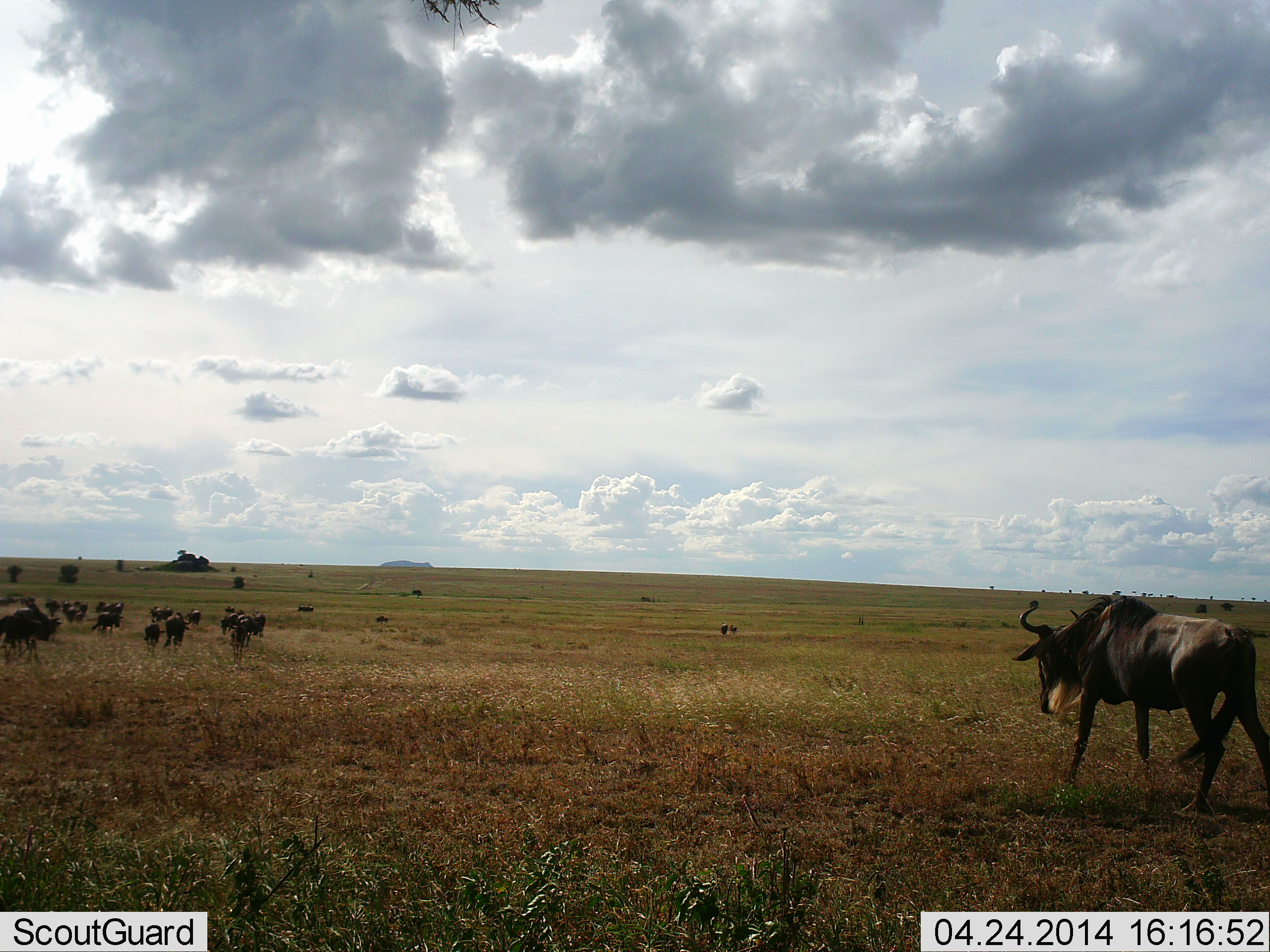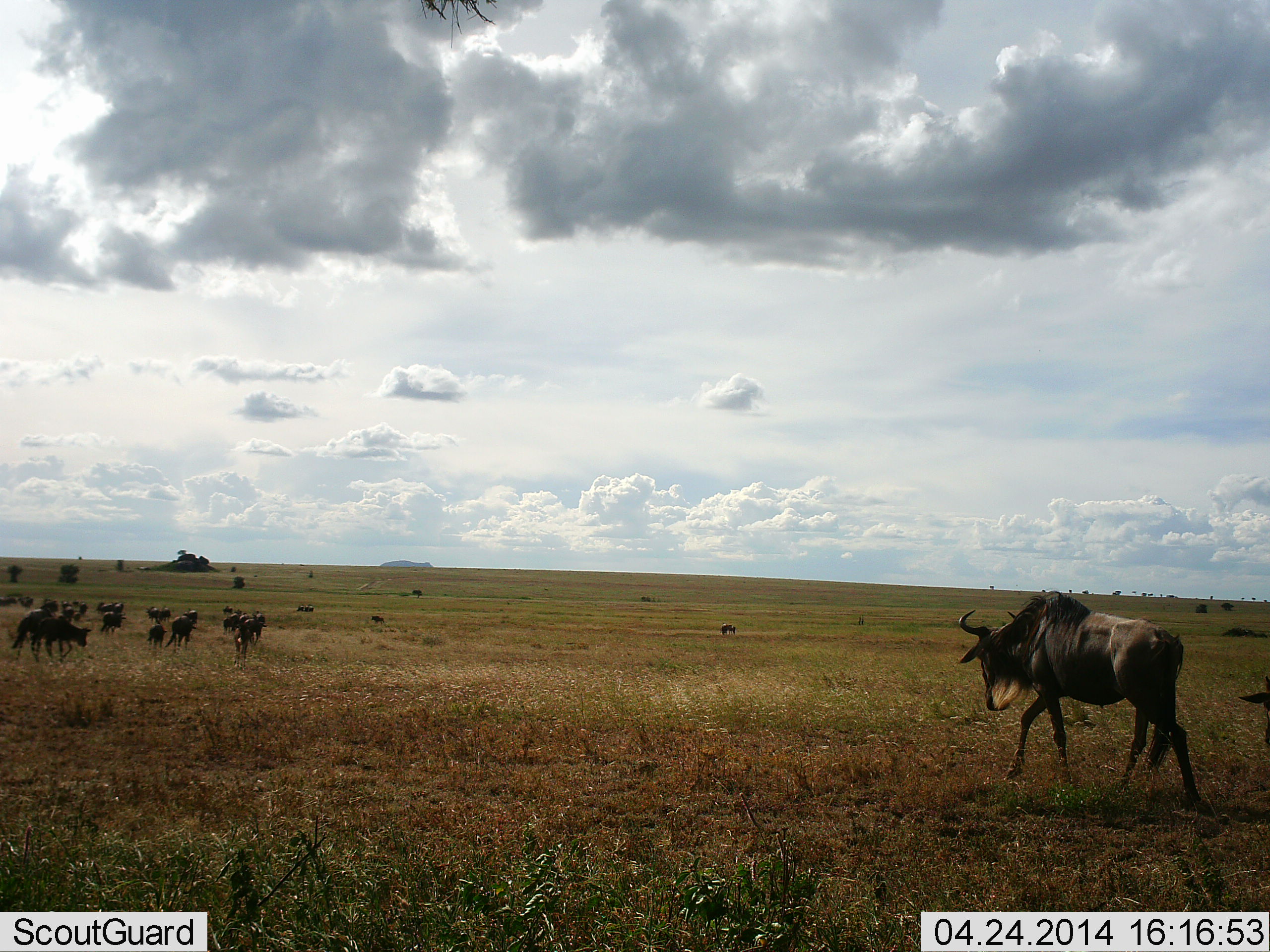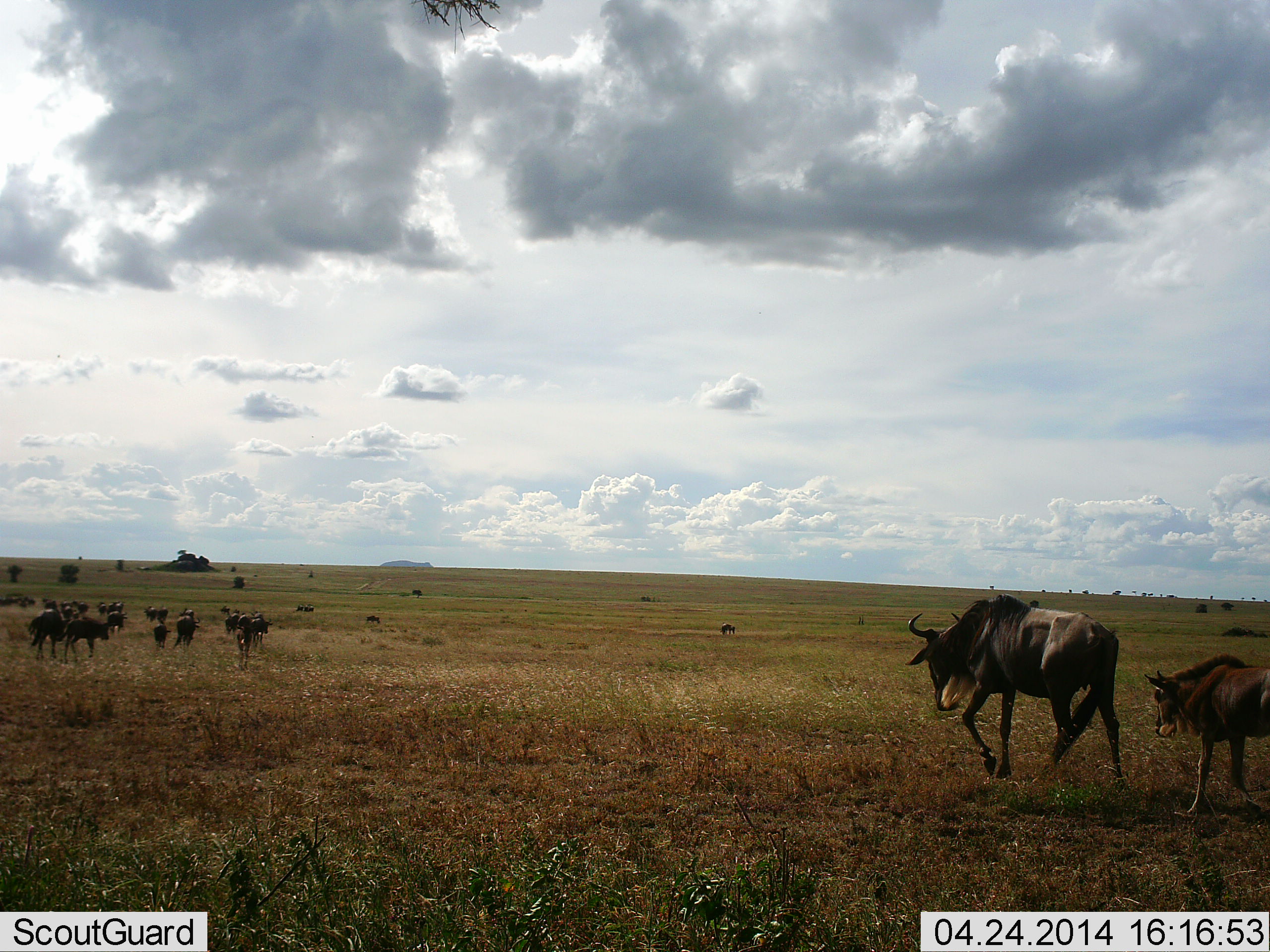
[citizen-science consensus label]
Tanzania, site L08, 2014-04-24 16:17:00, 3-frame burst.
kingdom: Animalia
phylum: Chordata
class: Mammalia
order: Artiodactyla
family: Bovidae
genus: Connochaetes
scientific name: Connochaetes taurinus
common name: blue wildebeest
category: wildebeest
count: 11-50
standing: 20%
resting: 0%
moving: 90%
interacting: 0%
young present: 30%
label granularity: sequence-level